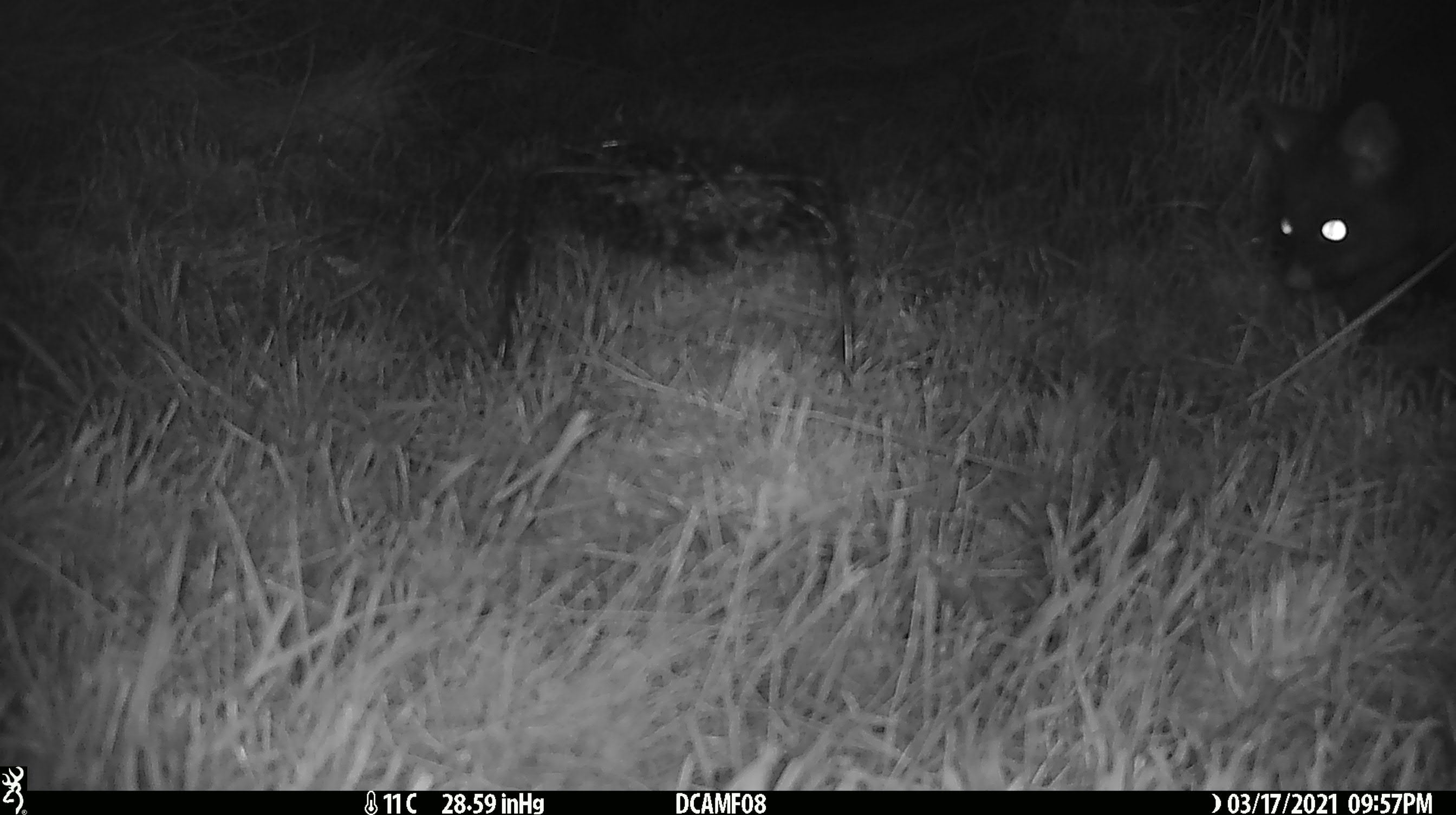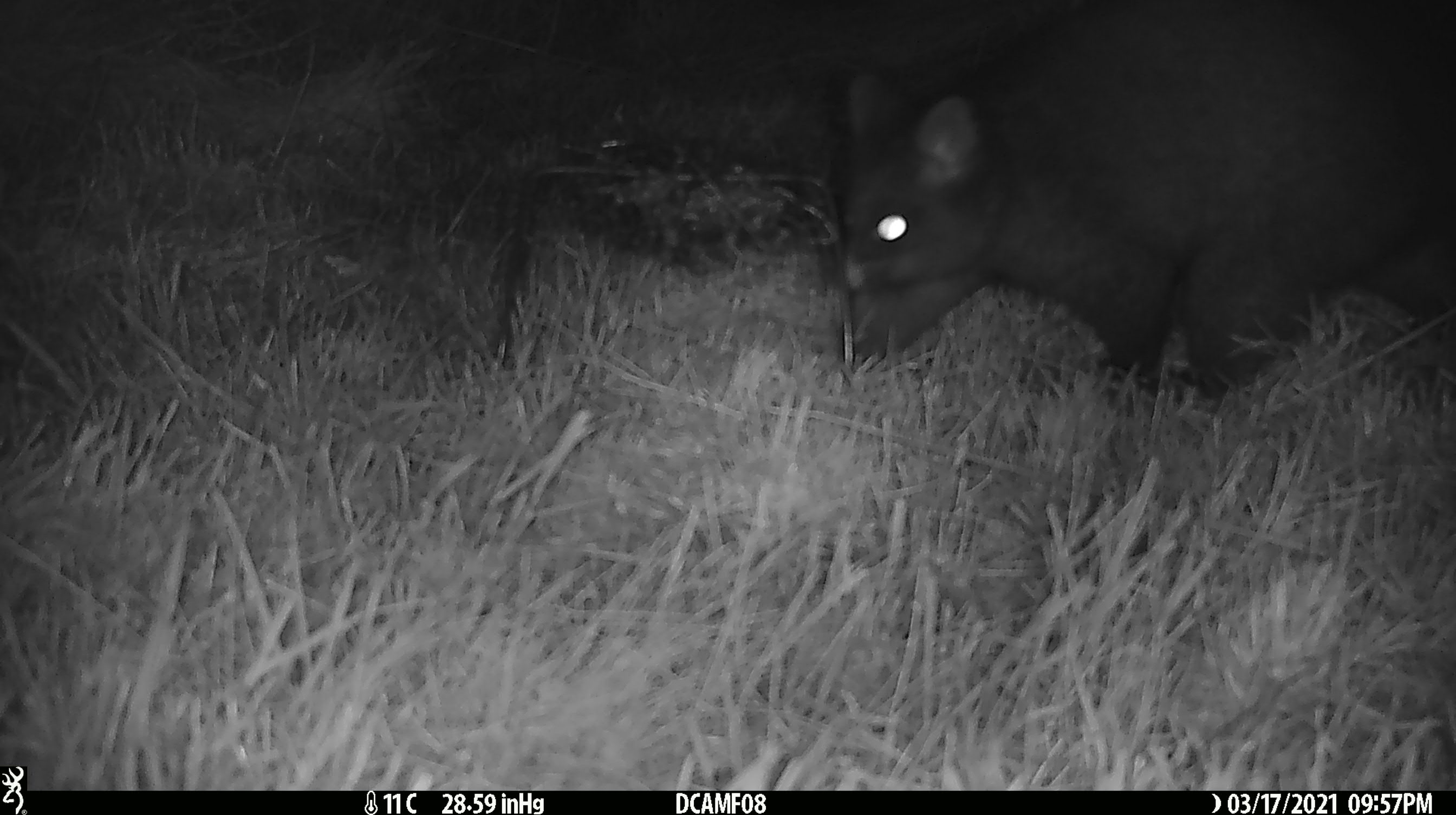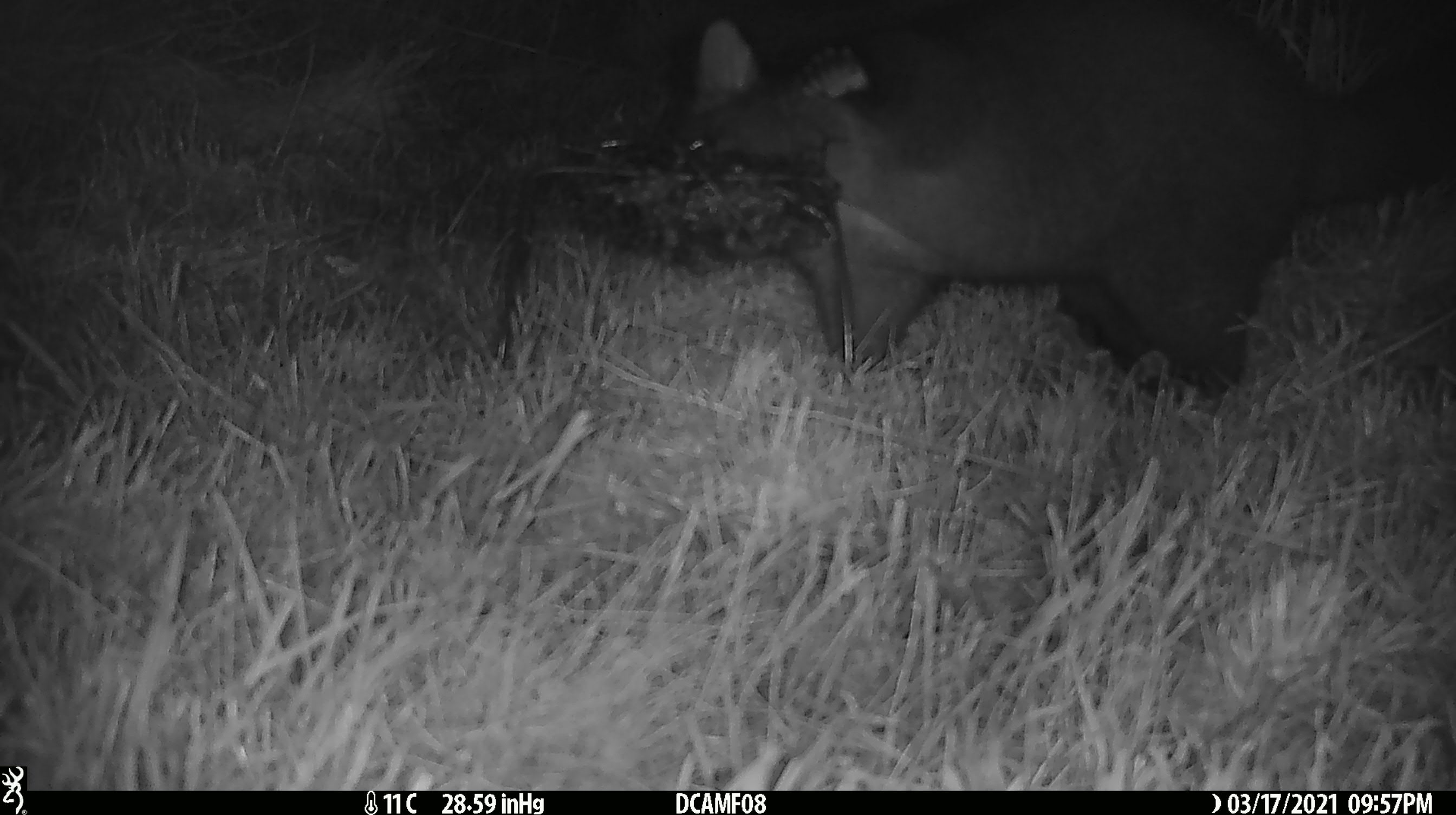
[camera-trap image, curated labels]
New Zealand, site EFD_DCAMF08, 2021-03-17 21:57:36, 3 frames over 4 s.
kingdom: Animalia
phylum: Chordata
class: Mammalia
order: Diprotodontia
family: Phalangeridae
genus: Trichosurus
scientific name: Trichosurus vulpecula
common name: common brushtail possum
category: possum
Possum (common brushtail possum) (Trichosurus vulpecula).